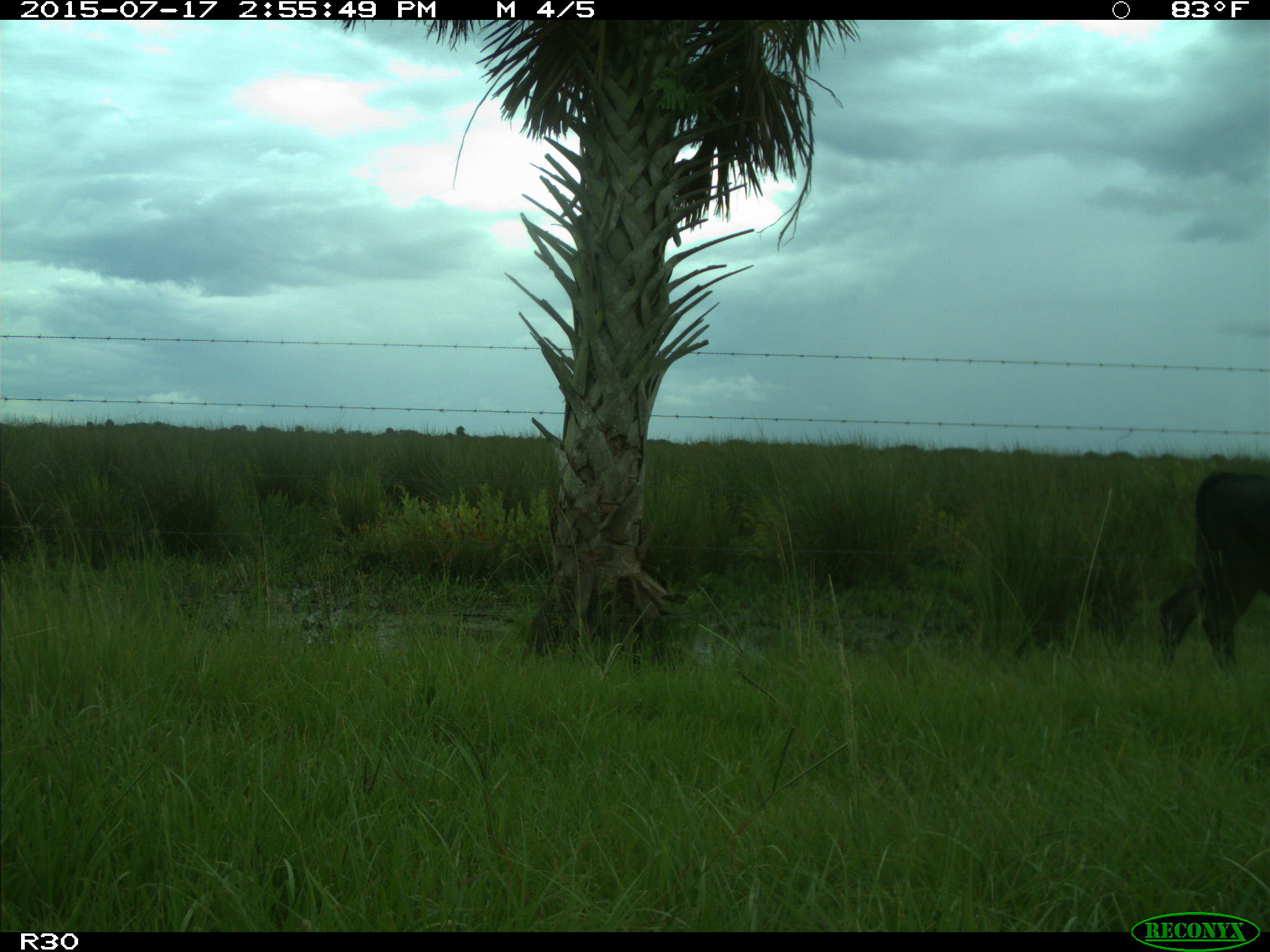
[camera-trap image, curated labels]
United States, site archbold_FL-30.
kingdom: Animalia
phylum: Chordata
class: Mammalia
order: Artiodactyla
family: Bovidae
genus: Bos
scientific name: Bos taurus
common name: domestic cow